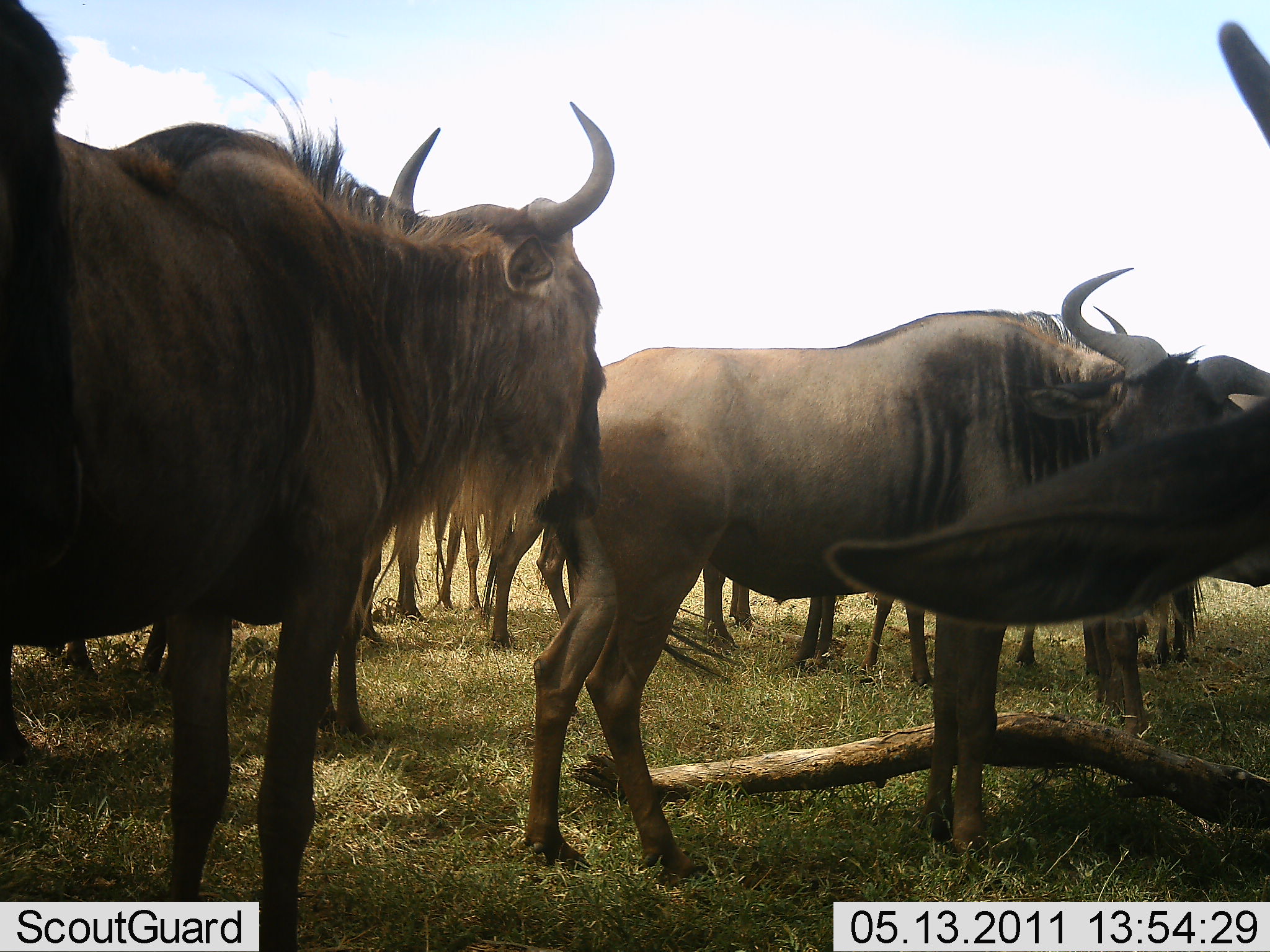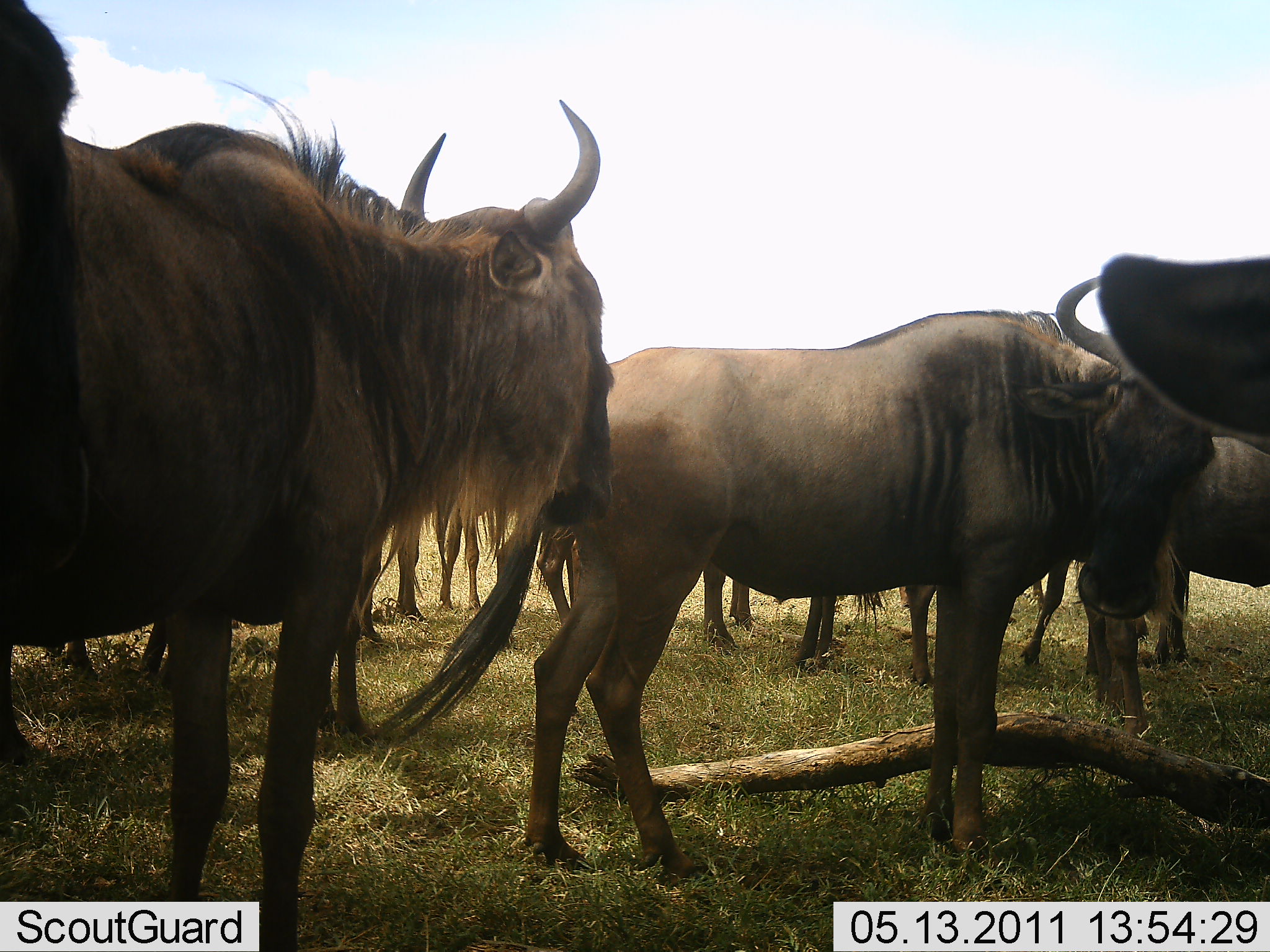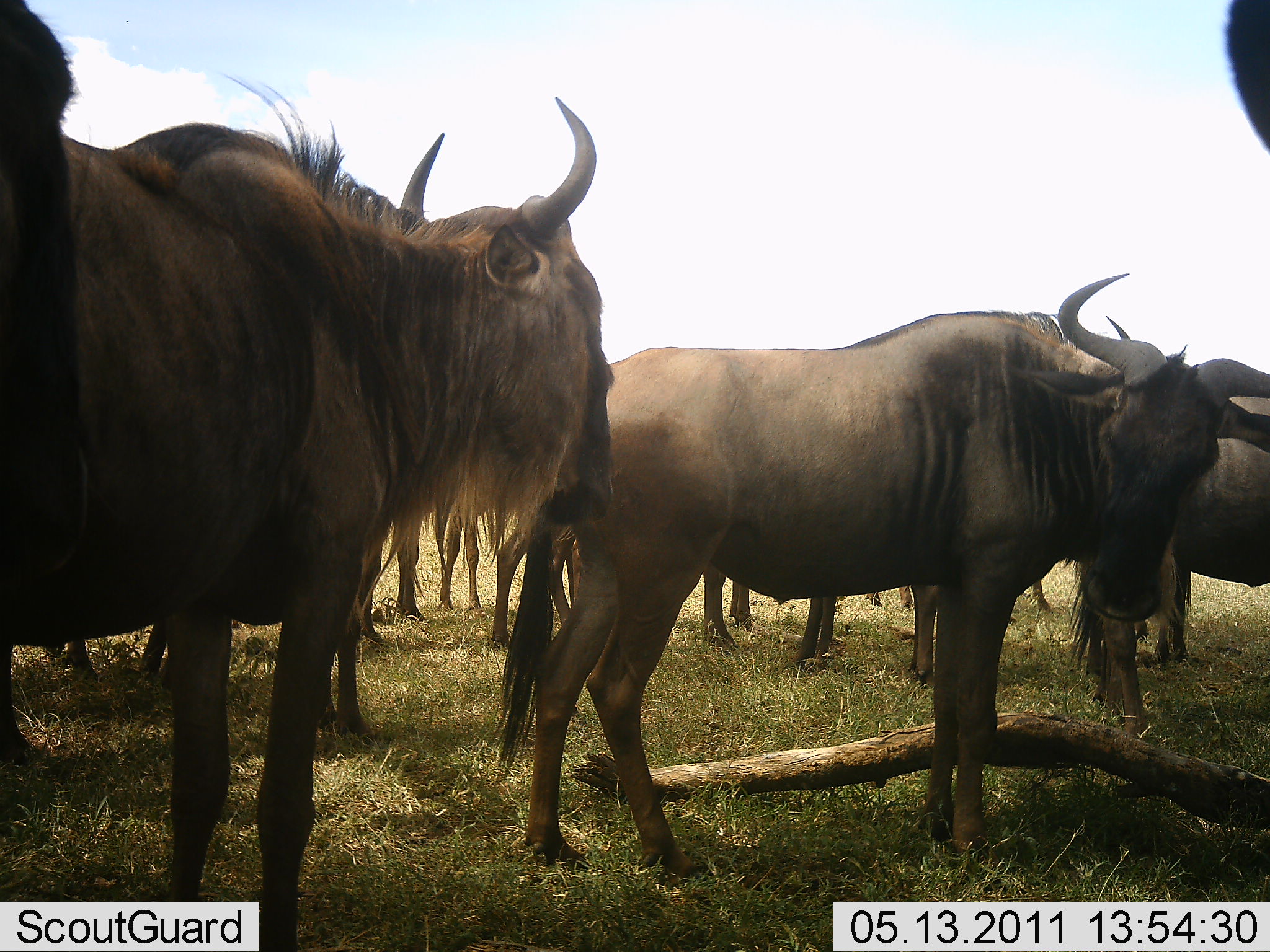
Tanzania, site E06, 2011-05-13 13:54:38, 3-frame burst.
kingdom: Animalia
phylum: Chordata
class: Mammalia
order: Artiodactyla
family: Bovidae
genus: Connochaetes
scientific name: Connochaetes taurinus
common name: blue wildebeest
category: wildebeest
Wildebeest (blue wildebeest) (Connochaetes taurinus), count 10. Behavior (volunteer vote fractions): standing 100%, resting 0%, moving 0%, interacting 10%. Young present (vote fraction): 0%. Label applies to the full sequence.